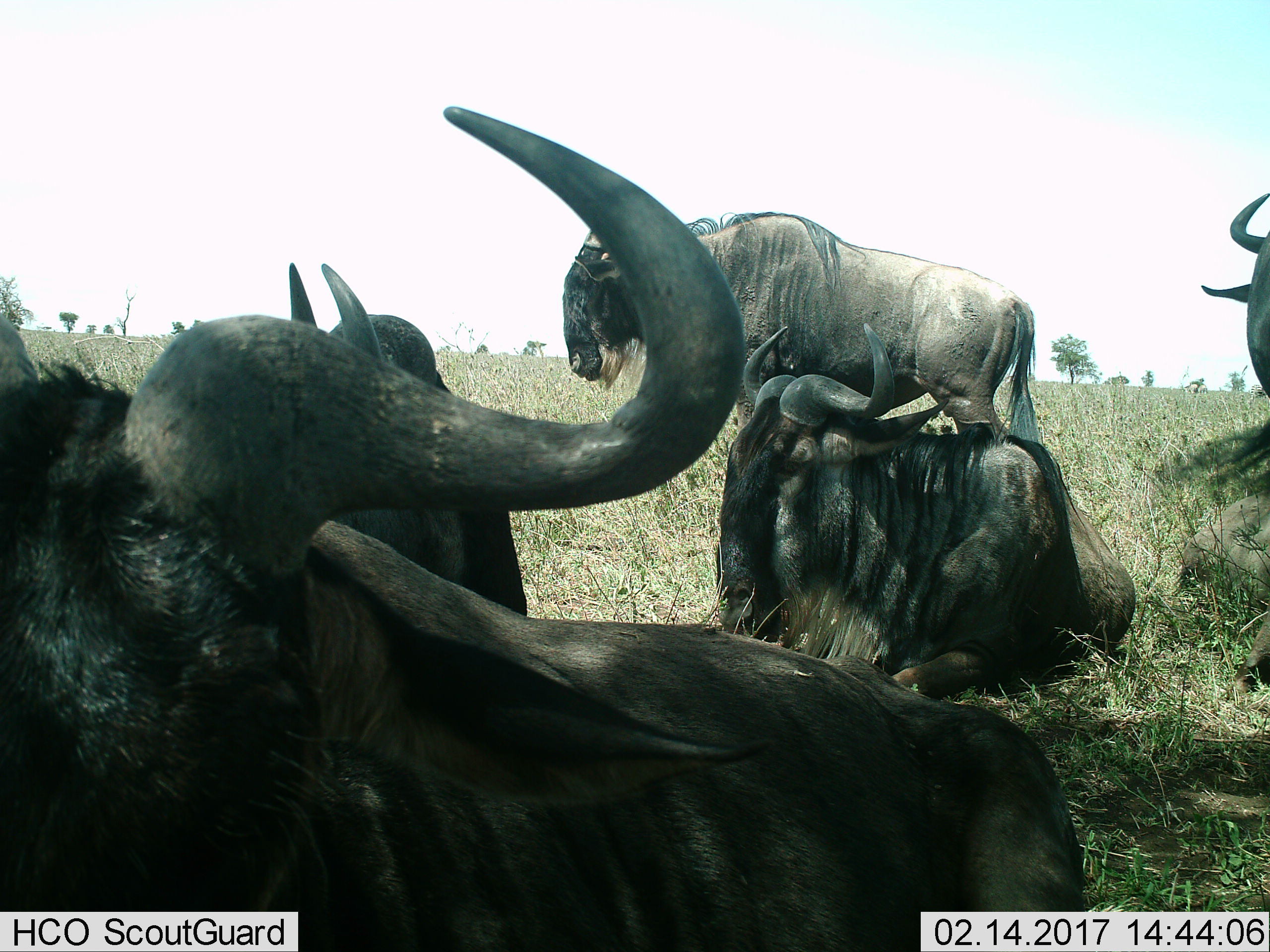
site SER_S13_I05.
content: unidentified animal